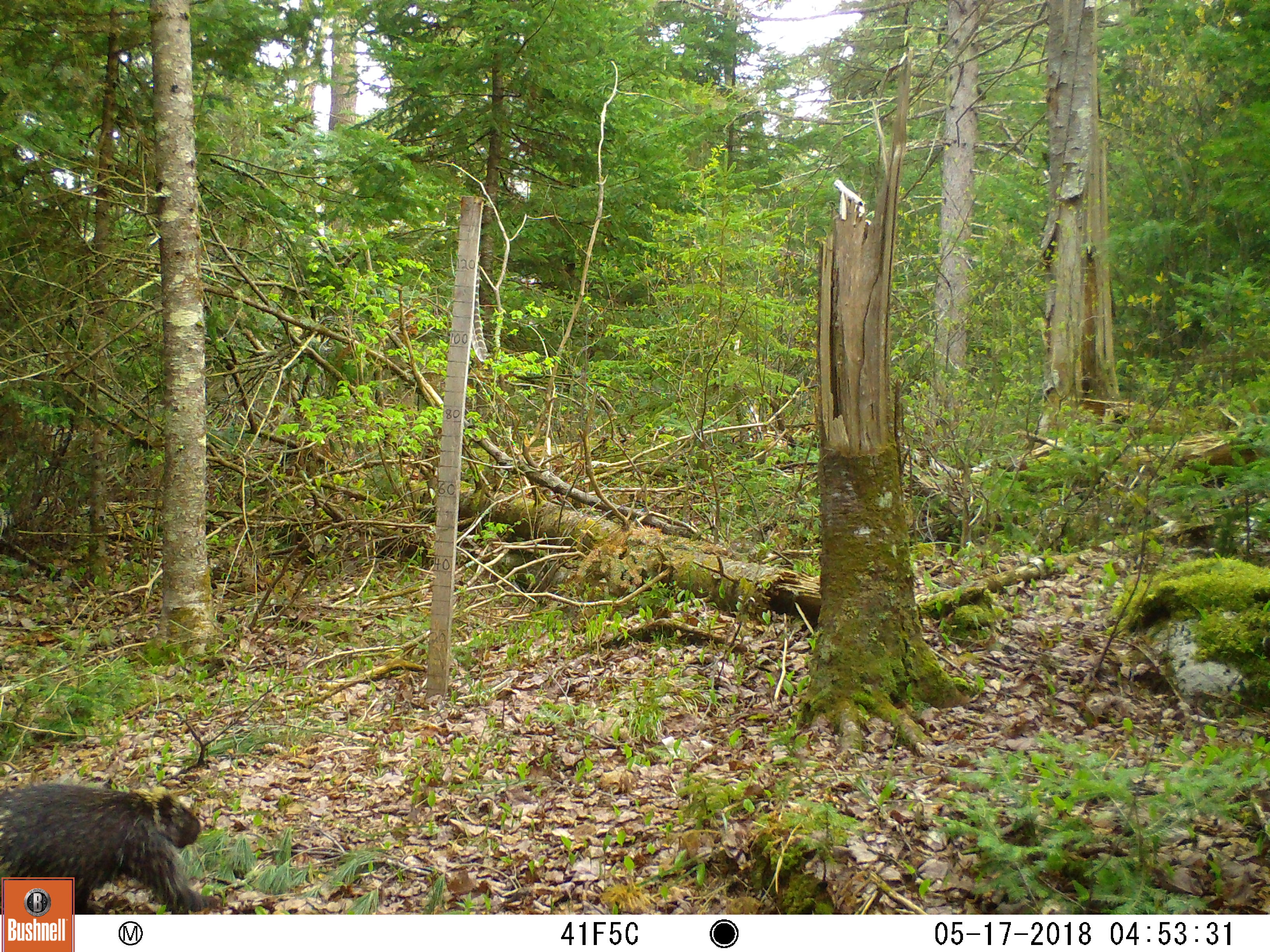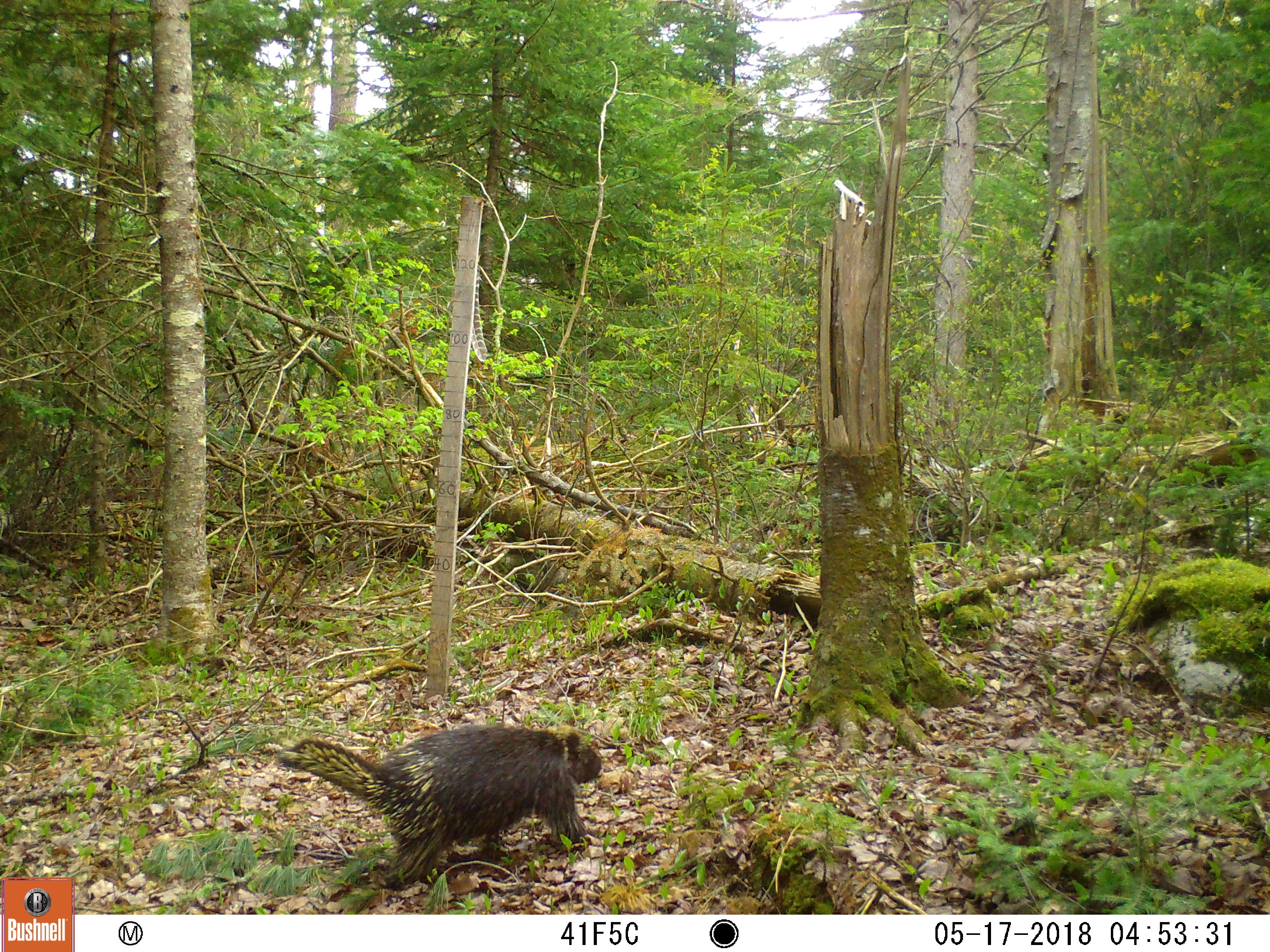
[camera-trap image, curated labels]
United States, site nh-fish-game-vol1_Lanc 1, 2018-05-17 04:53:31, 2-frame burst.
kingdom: Animalia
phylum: Chordata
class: Mammalia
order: Rodentia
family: Erethizontidae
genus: Erethizon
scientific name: Erethizon dorsatum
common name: porcupine